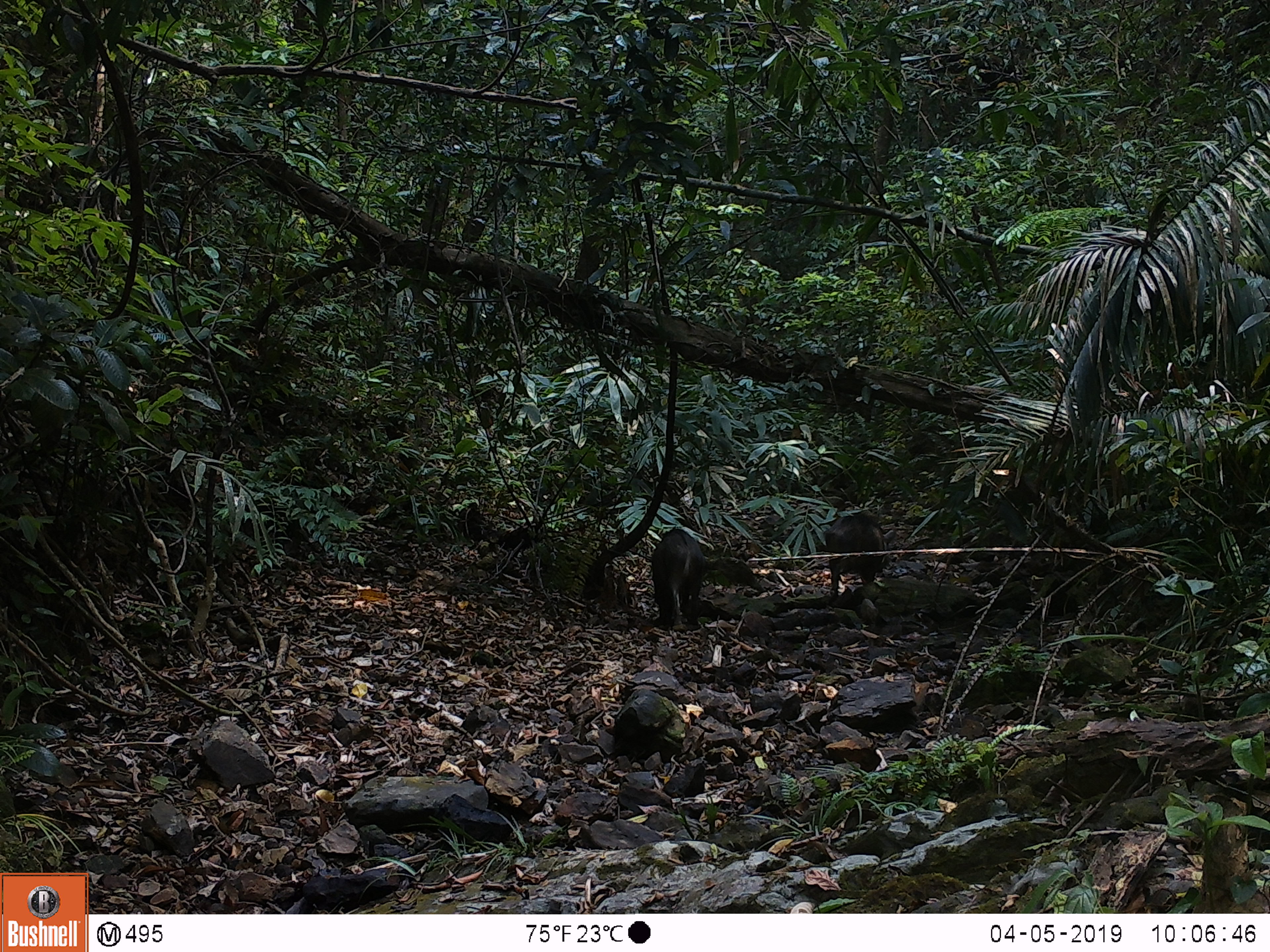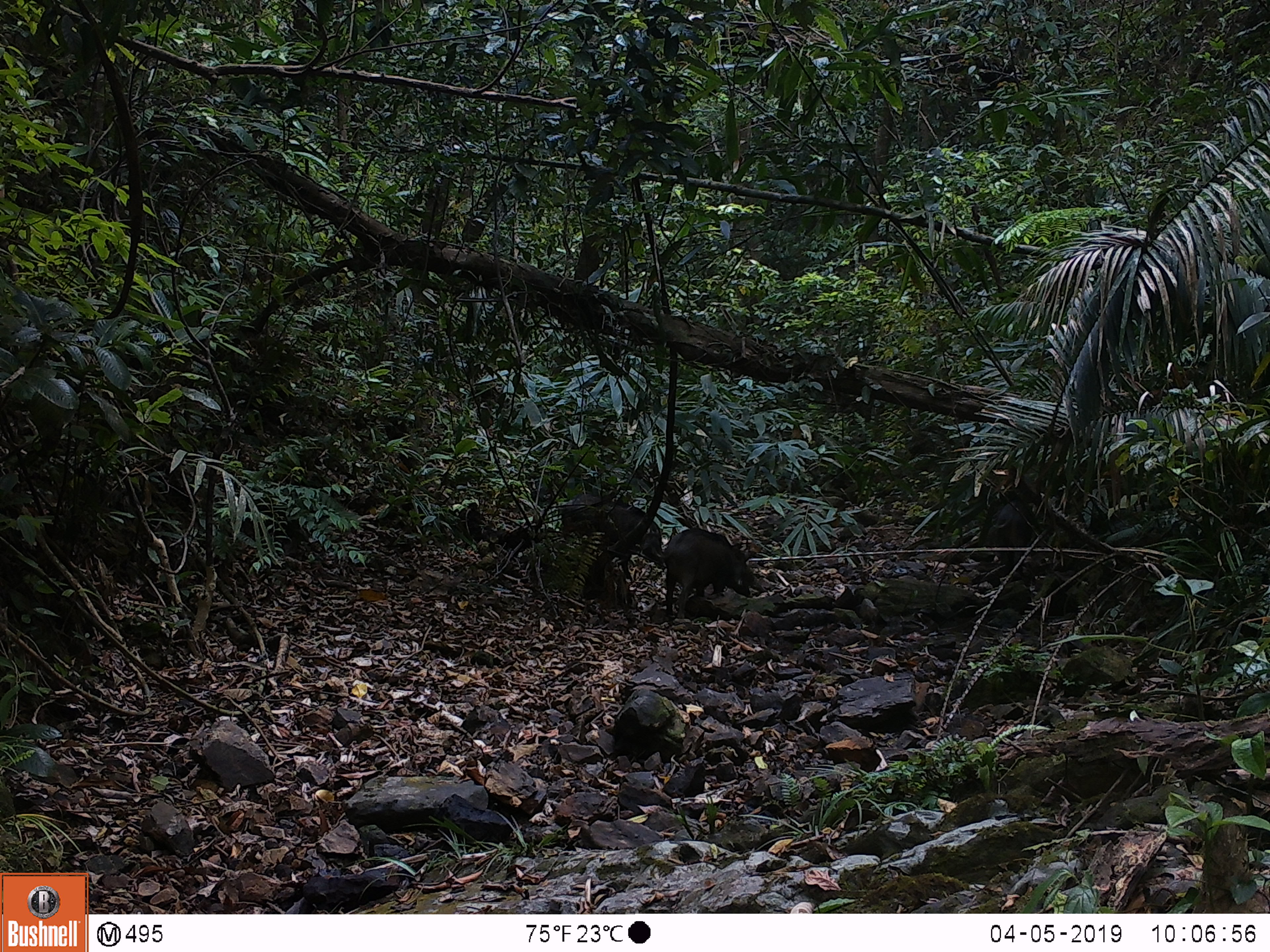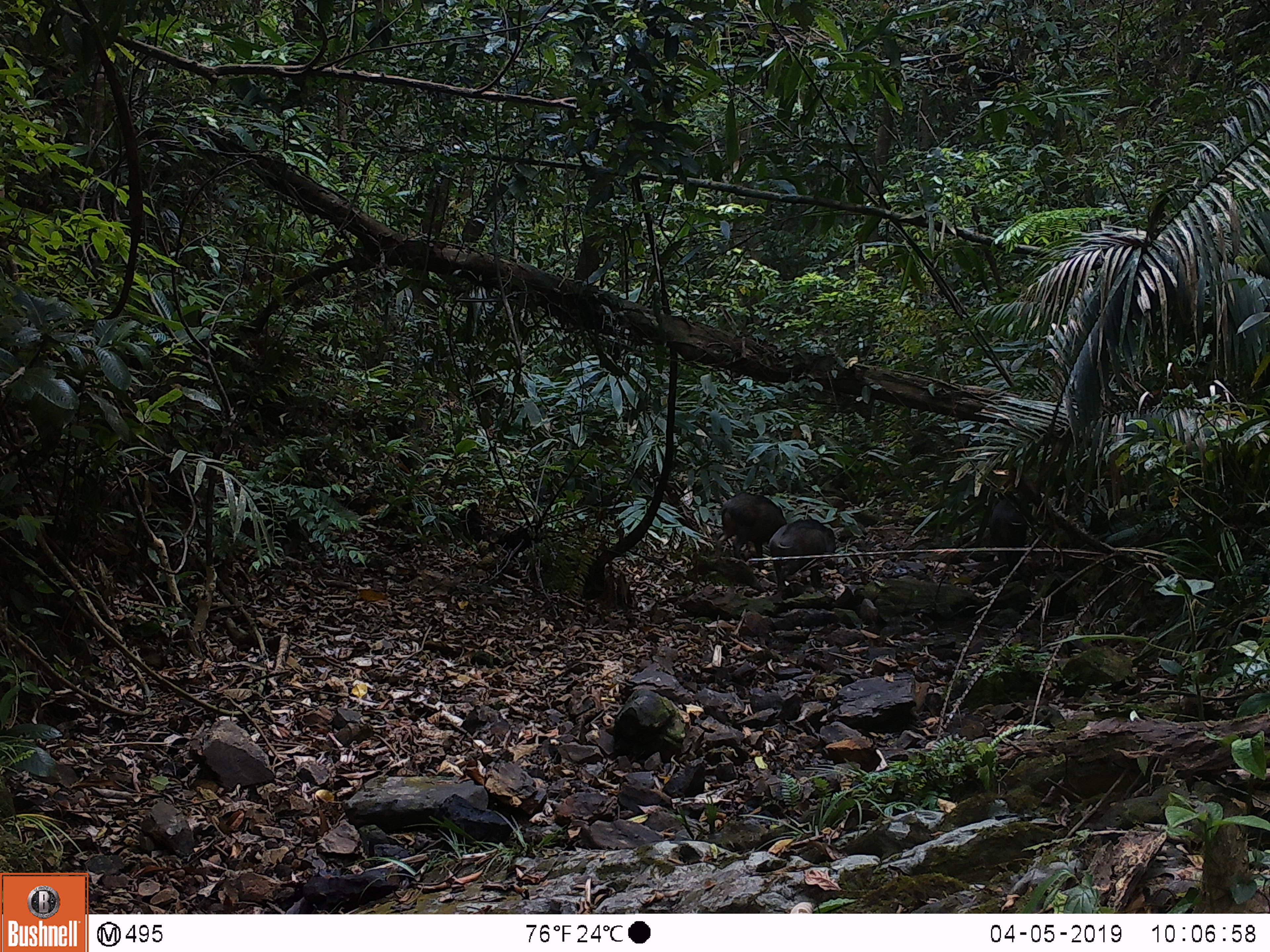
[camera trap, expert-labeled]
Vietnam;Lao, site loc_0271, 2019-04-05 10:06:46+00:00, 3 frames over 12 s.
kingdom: Animalia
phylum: Chordata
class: Mammalia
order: Artiodactyla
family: Suidae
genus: Sus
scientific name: Sus scrofa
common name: eurasian wild pig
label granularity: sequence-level